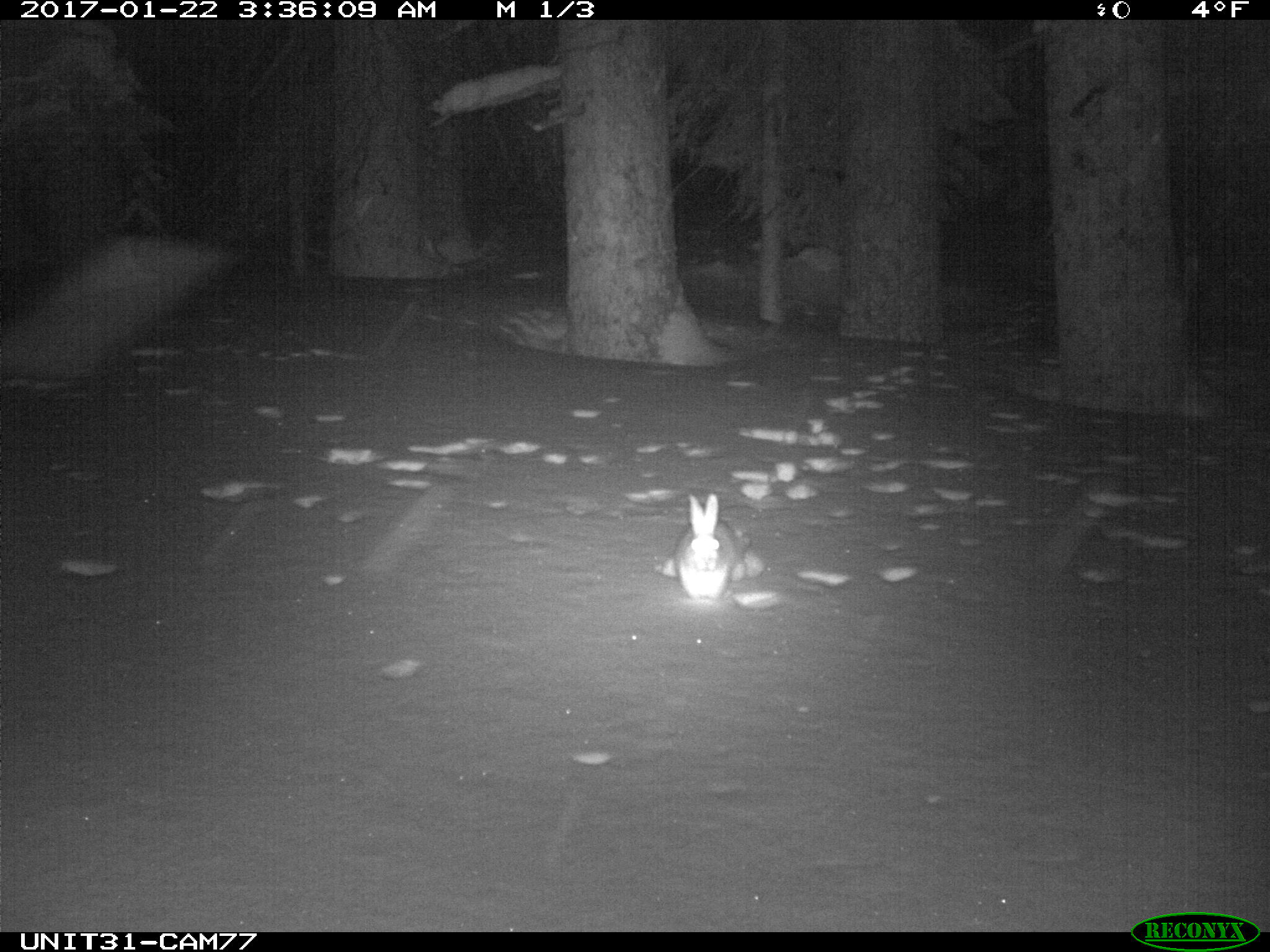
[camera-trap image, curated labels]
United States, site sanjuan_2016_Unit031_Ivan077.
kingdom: Animalia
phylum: Chordata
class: Mammalia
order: Lagomorpha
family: Leporidae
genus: Lepus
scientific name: Lepus americanus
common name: snowshoe hare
Lepus americanus (snowshoe hare).